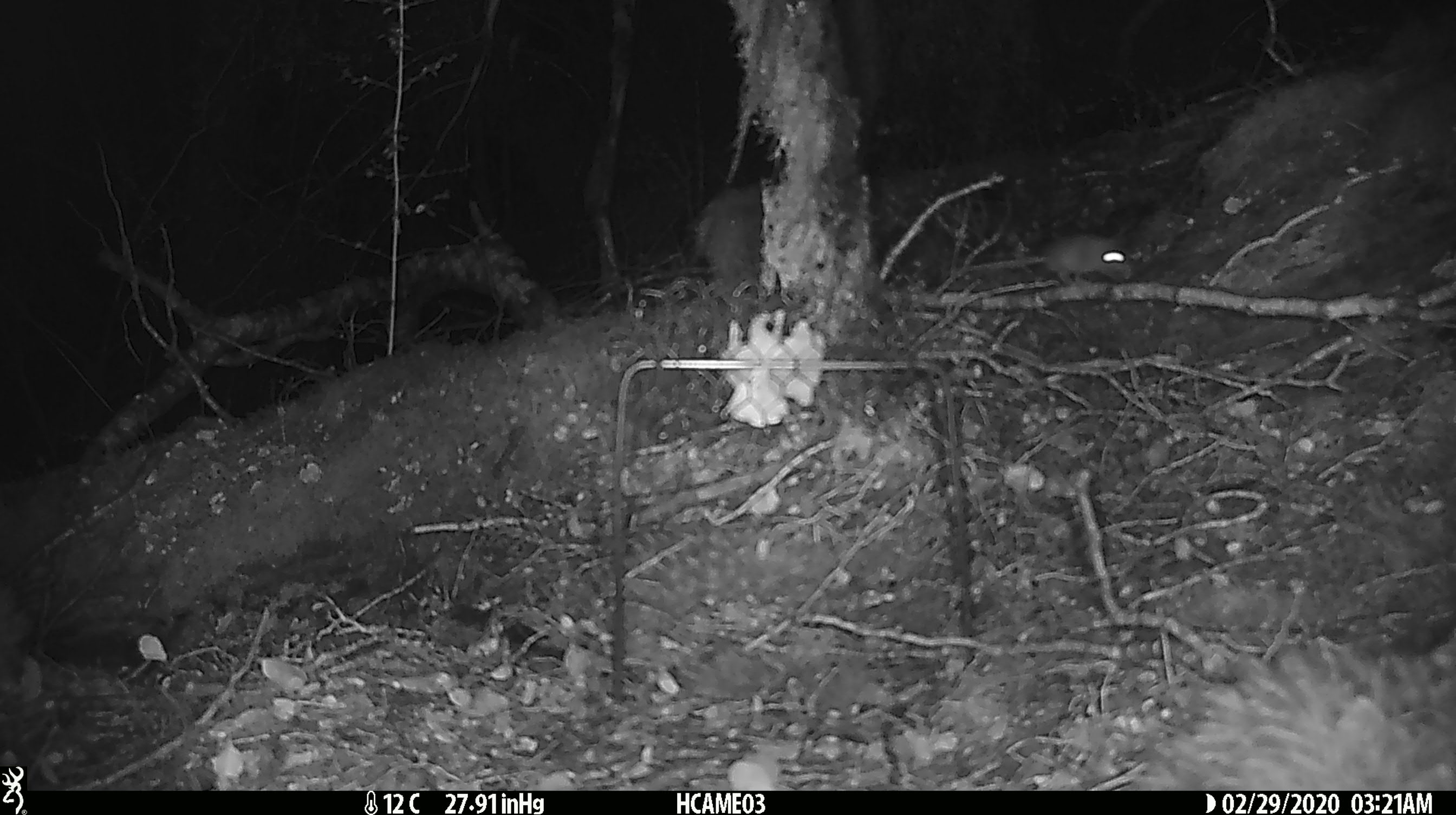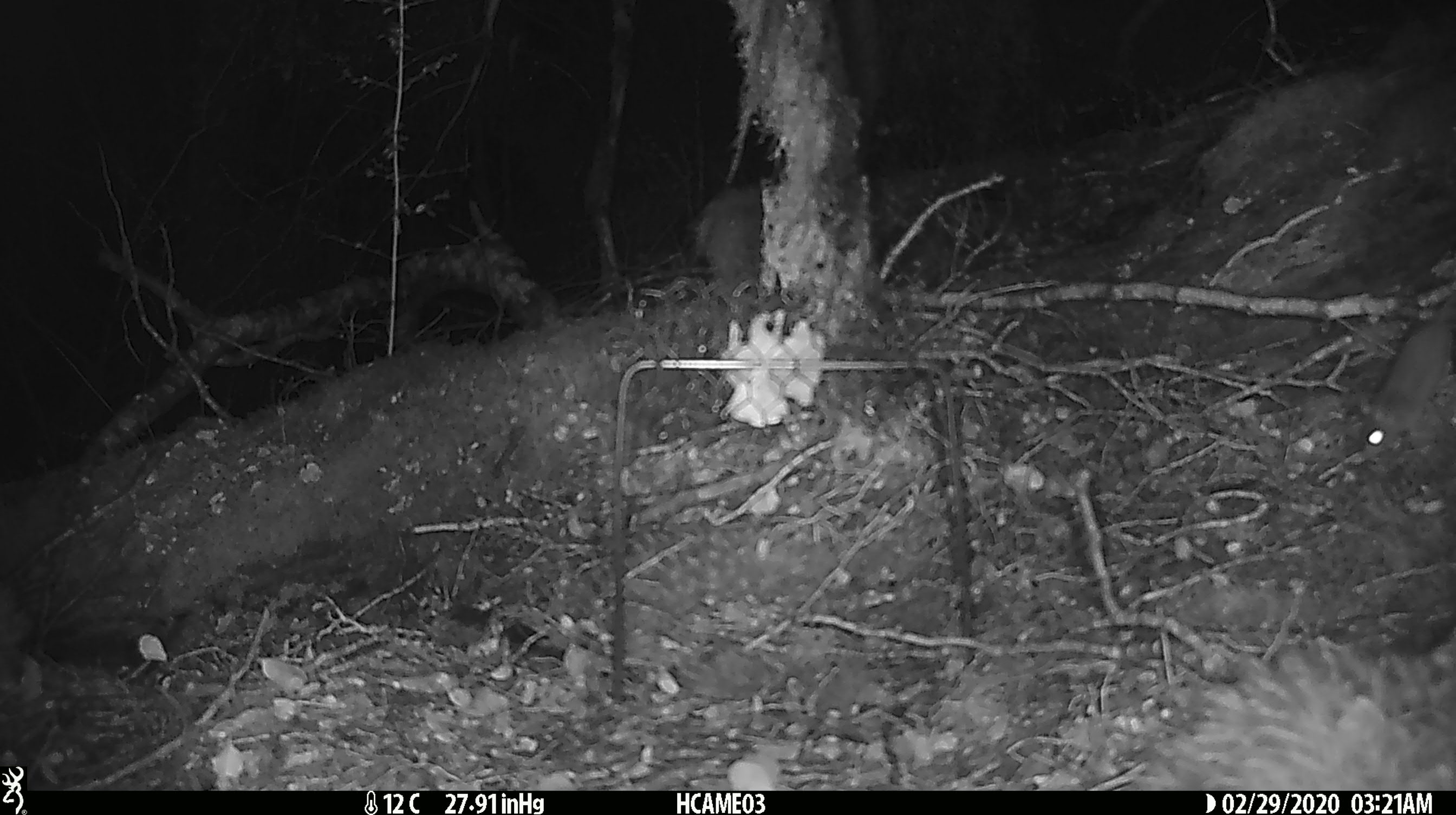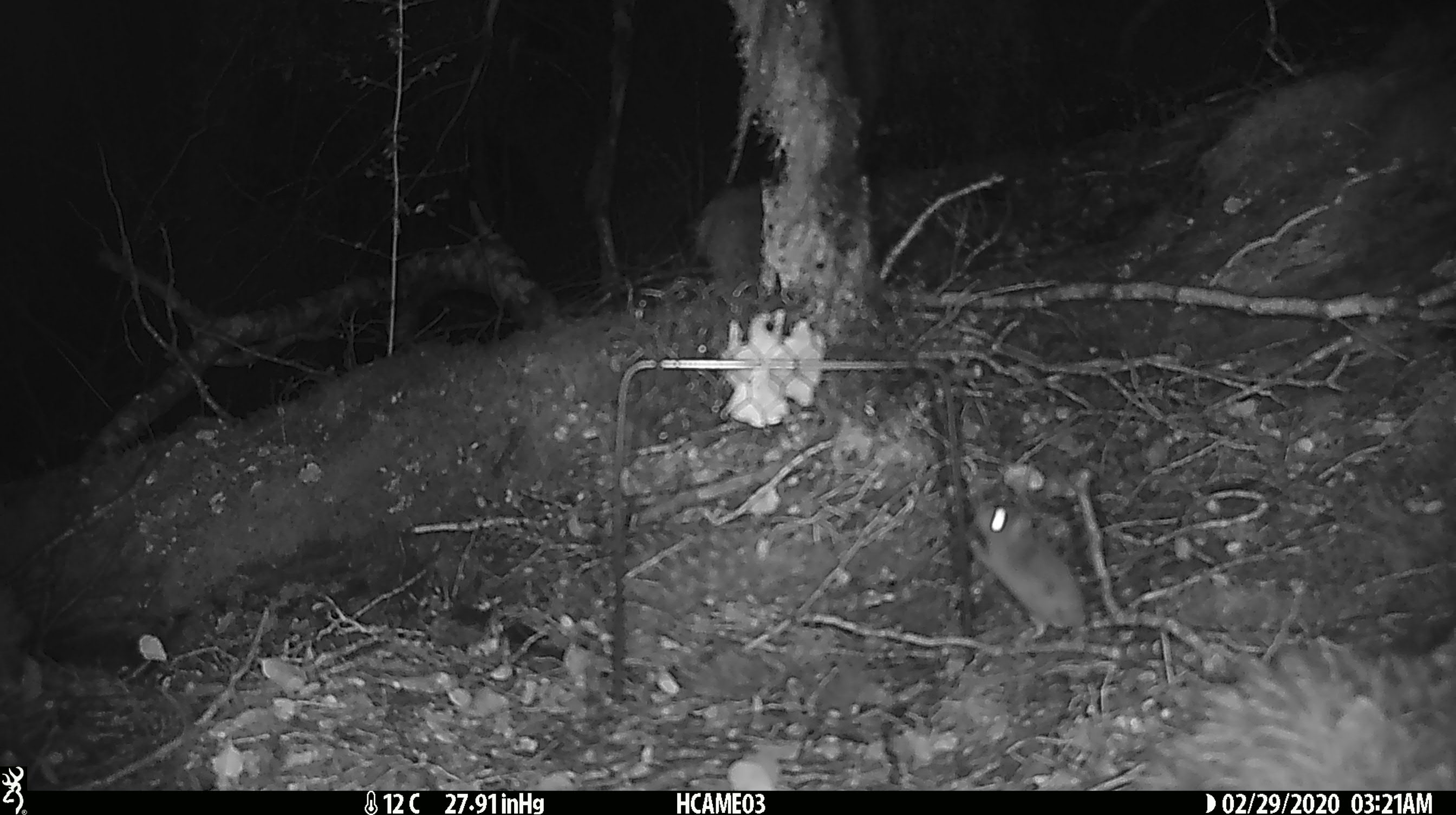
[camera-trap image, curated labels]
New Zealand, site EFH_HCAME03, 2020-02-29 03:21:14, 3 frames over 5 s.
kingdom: Animalia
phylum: Chordata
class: Mammalia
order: Rodentia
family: Muridae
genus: Mus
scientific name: Mus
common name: mouse